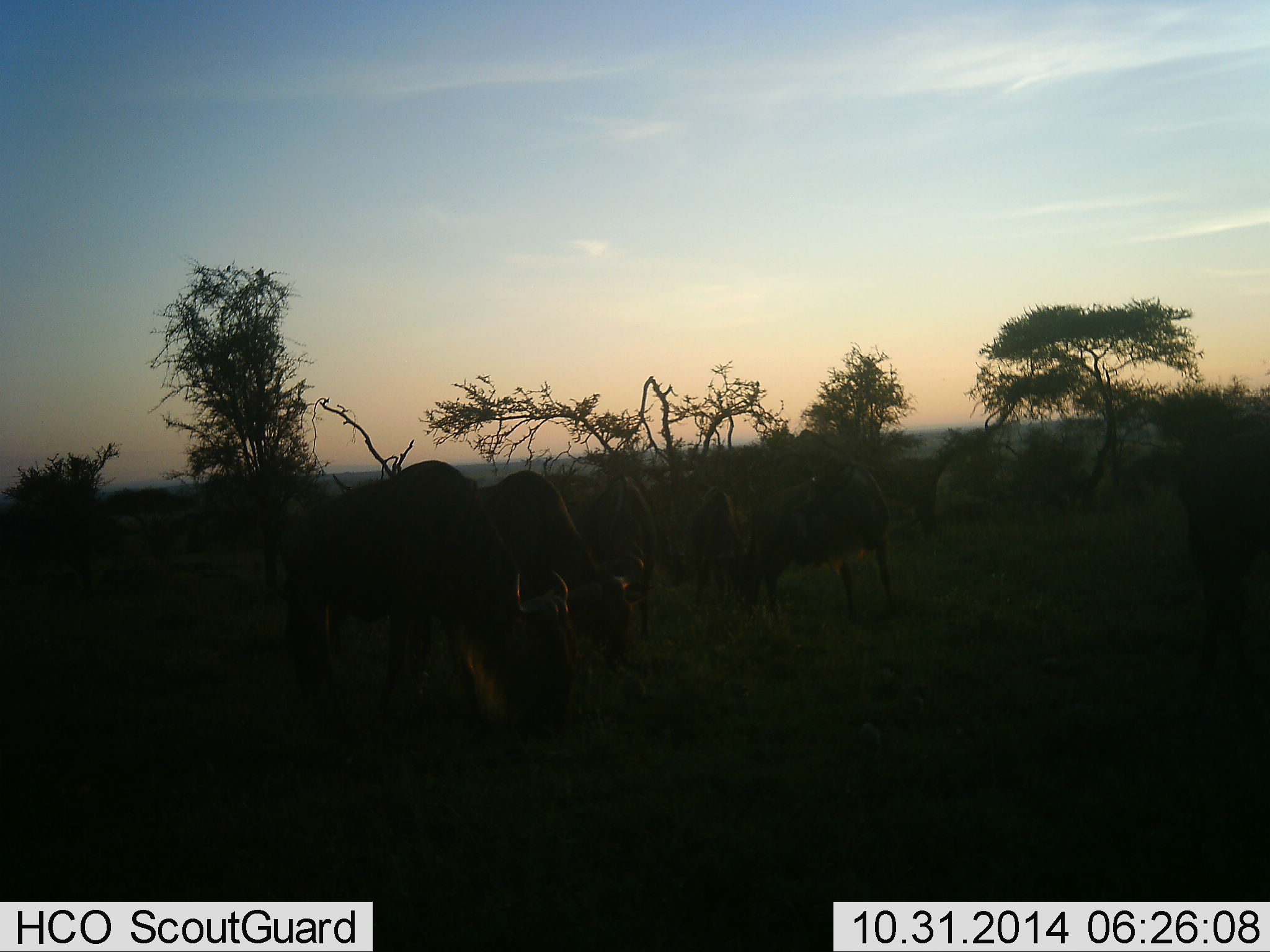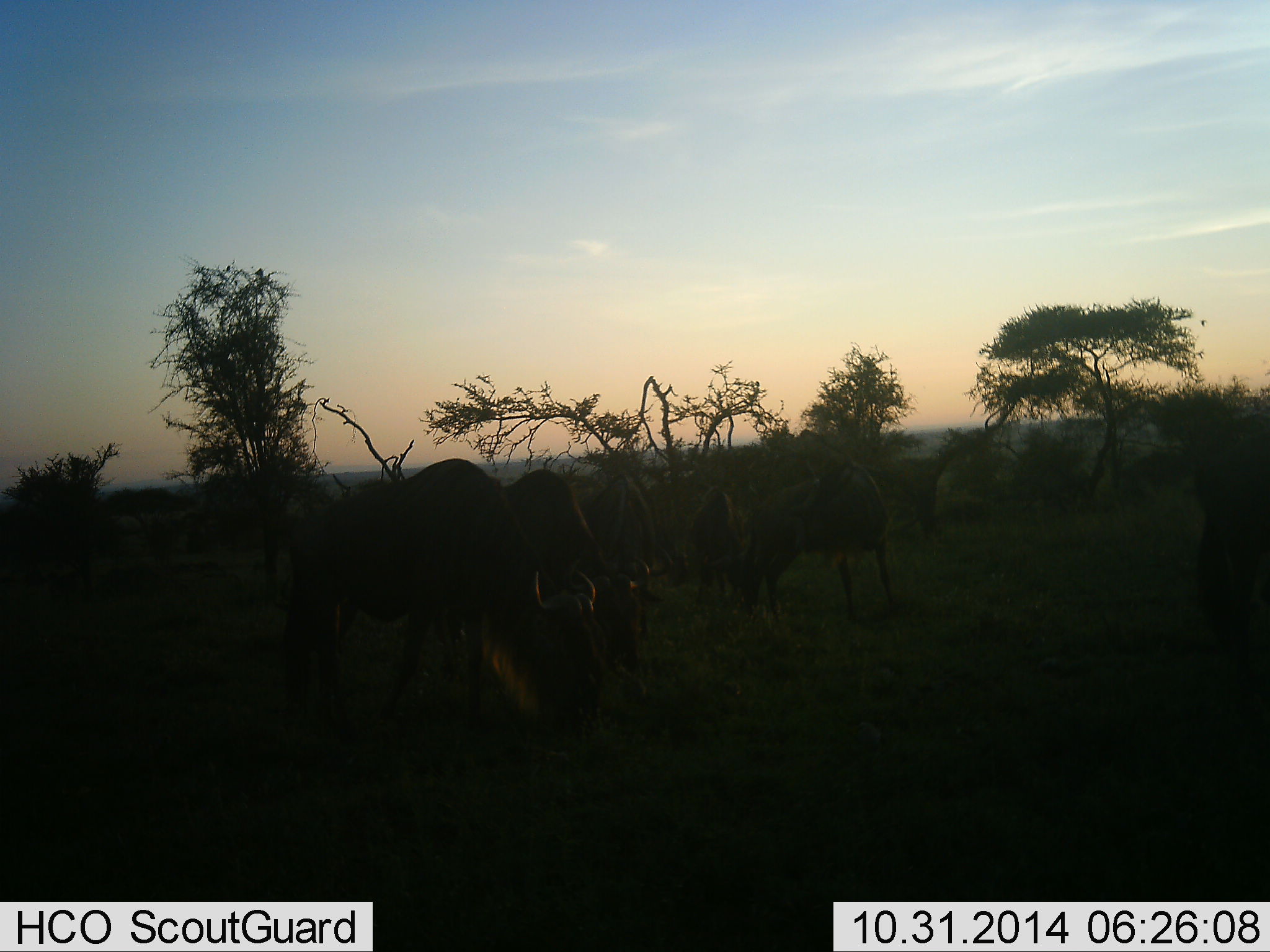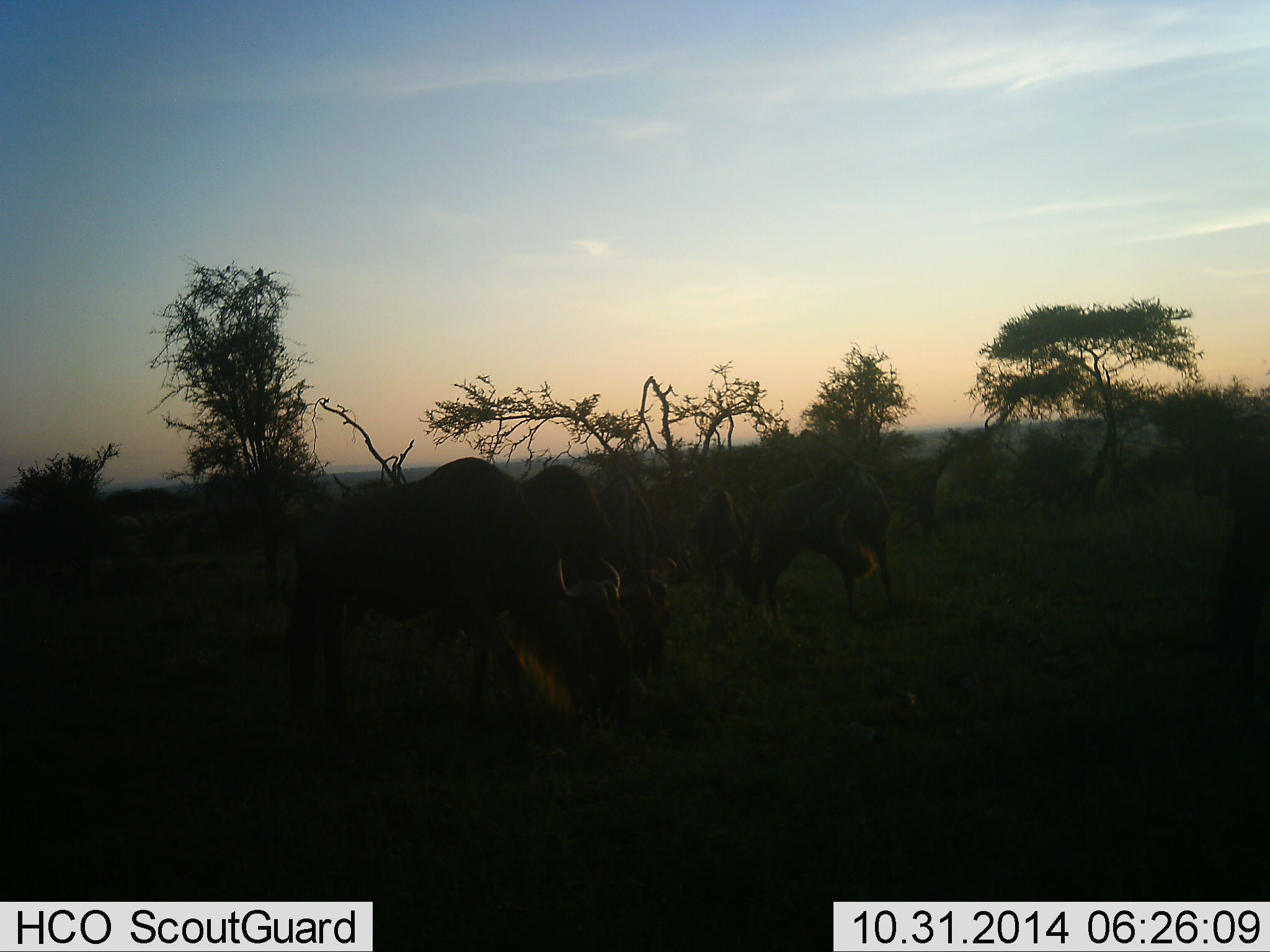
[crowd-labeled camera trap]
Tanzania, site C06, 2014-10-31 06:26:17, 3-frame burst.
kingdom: Animalia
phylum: Chordata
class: Mammalia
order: Artiodactyla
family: Bovidae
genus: Connochaetes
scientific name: Connochaetes taurinus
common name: blue wildebeest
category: wildebeest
Wildebeest (blue wildebeest) (Connochaetes taurinus), count 6. Behavior (volunteer vote fractions): standing 40%, resting 10%, moving 30%, interacting 0%. Young present (vote fraction): 0%. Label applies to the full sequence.